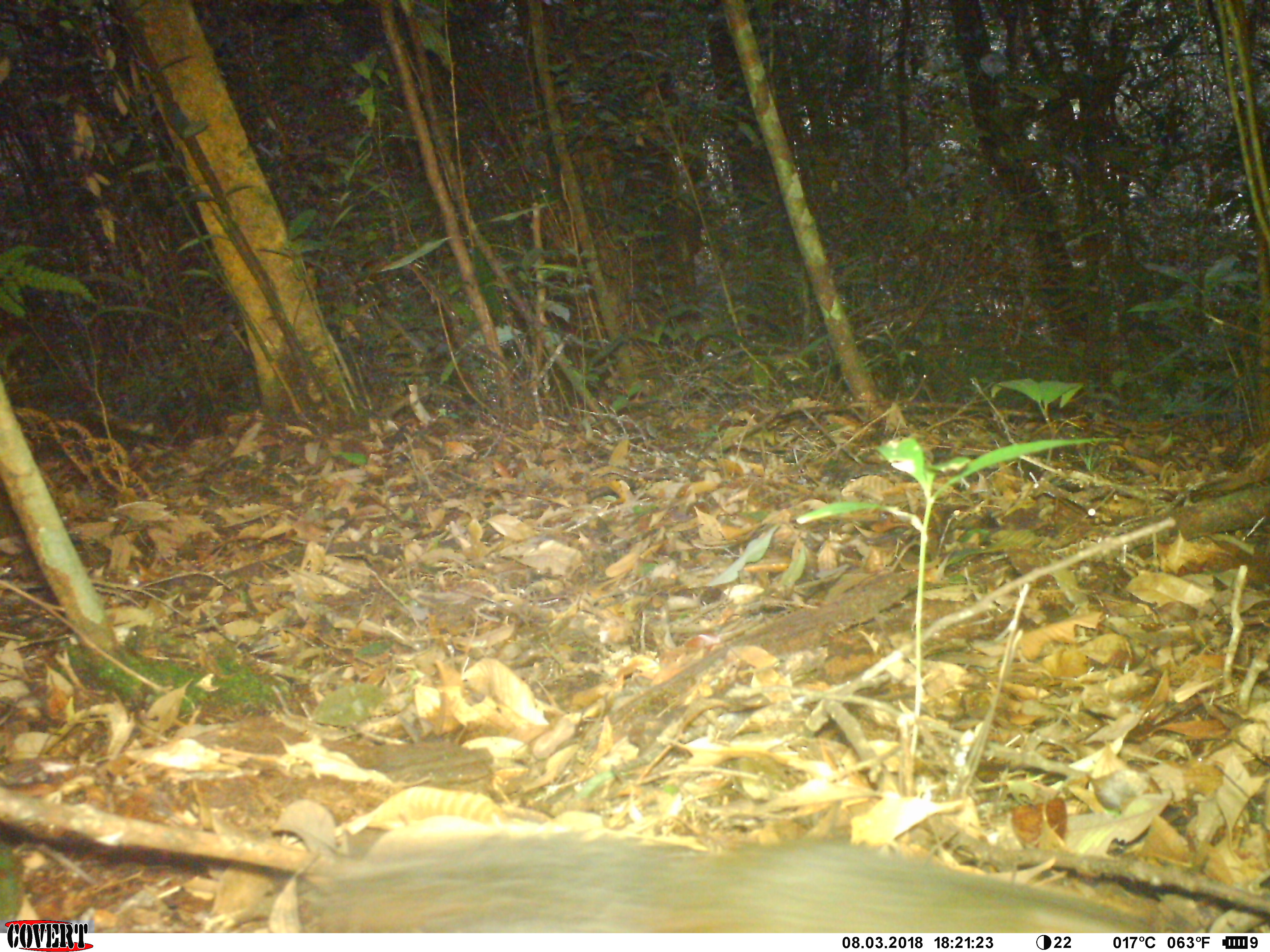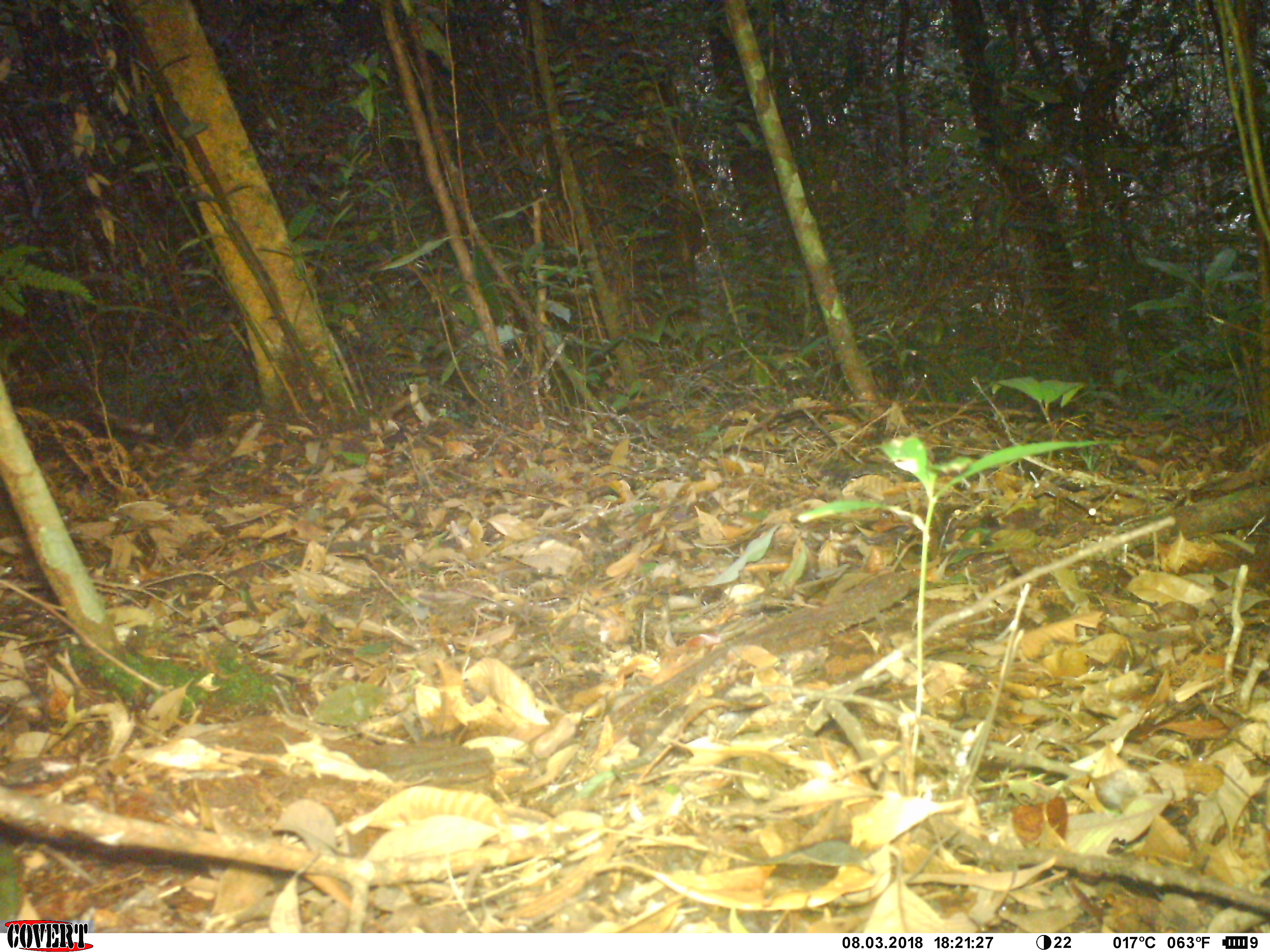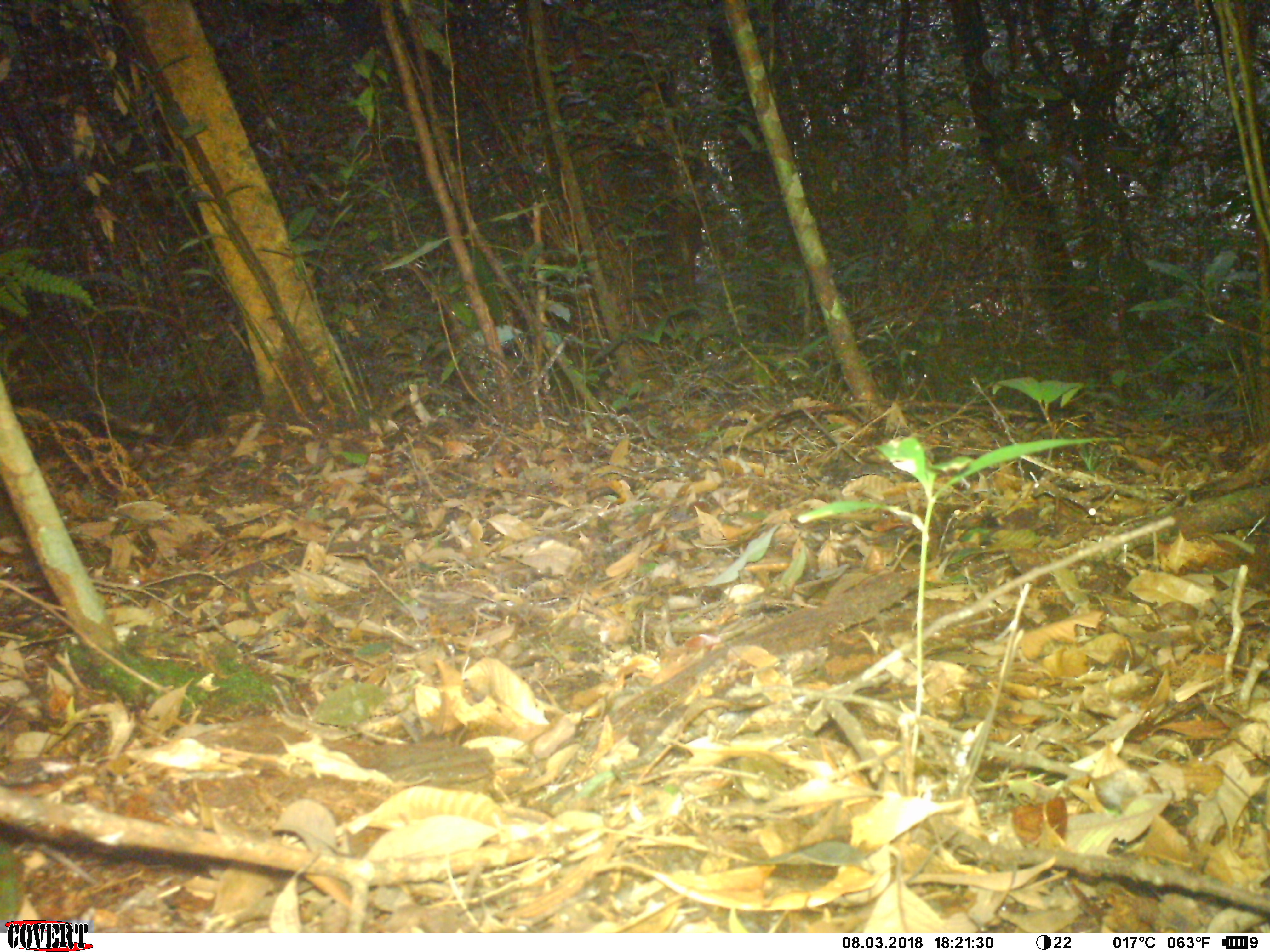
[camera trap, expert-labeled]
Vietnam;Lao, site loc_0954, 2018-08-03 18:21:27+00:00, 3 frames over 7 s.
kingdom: Animalia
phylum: Chordata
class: Mammalia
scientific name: Mammalia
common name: mammal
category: unidentified small mammal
Unidentified small mammal (mammal) (Mammalia). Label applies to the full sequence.